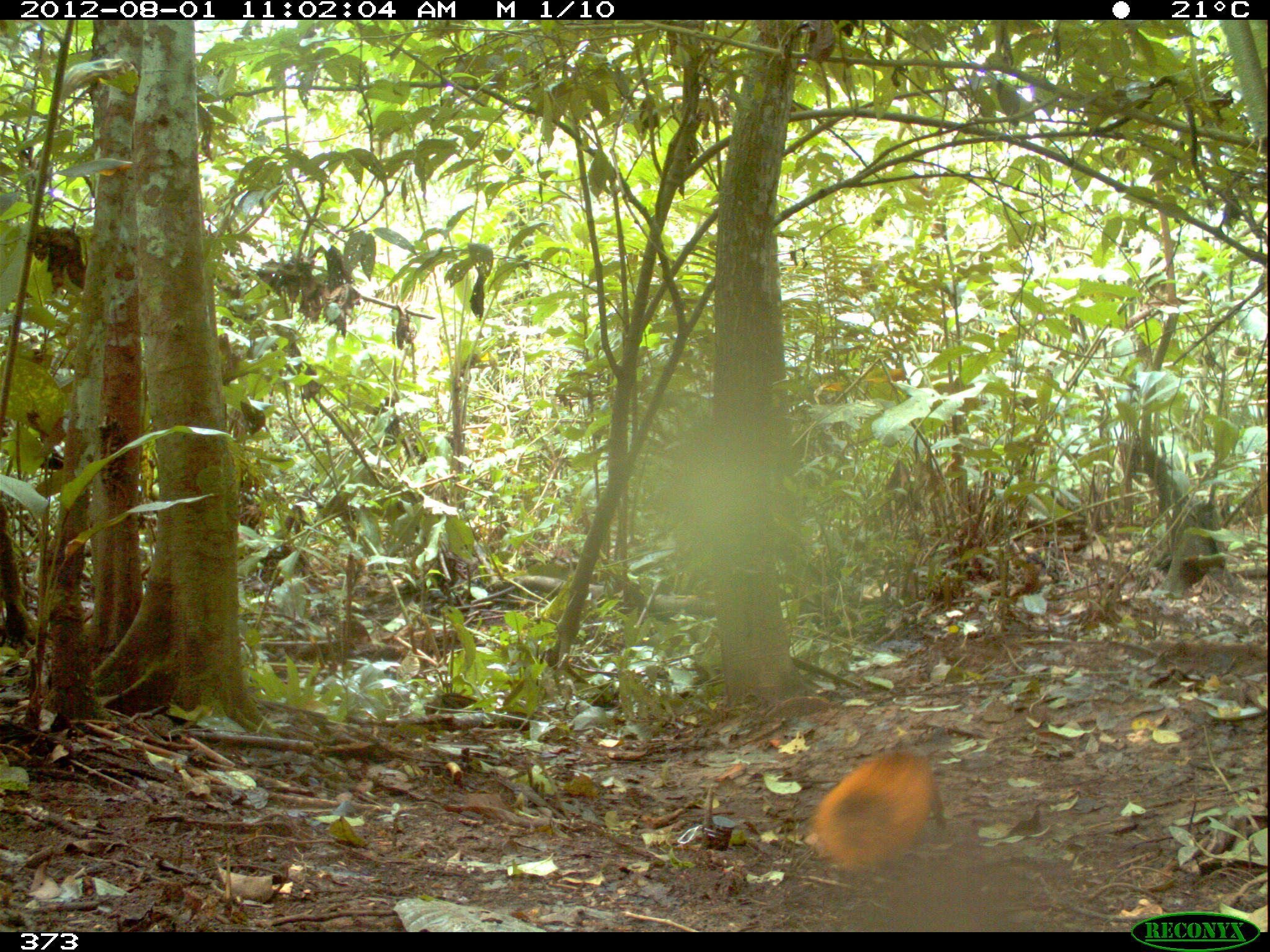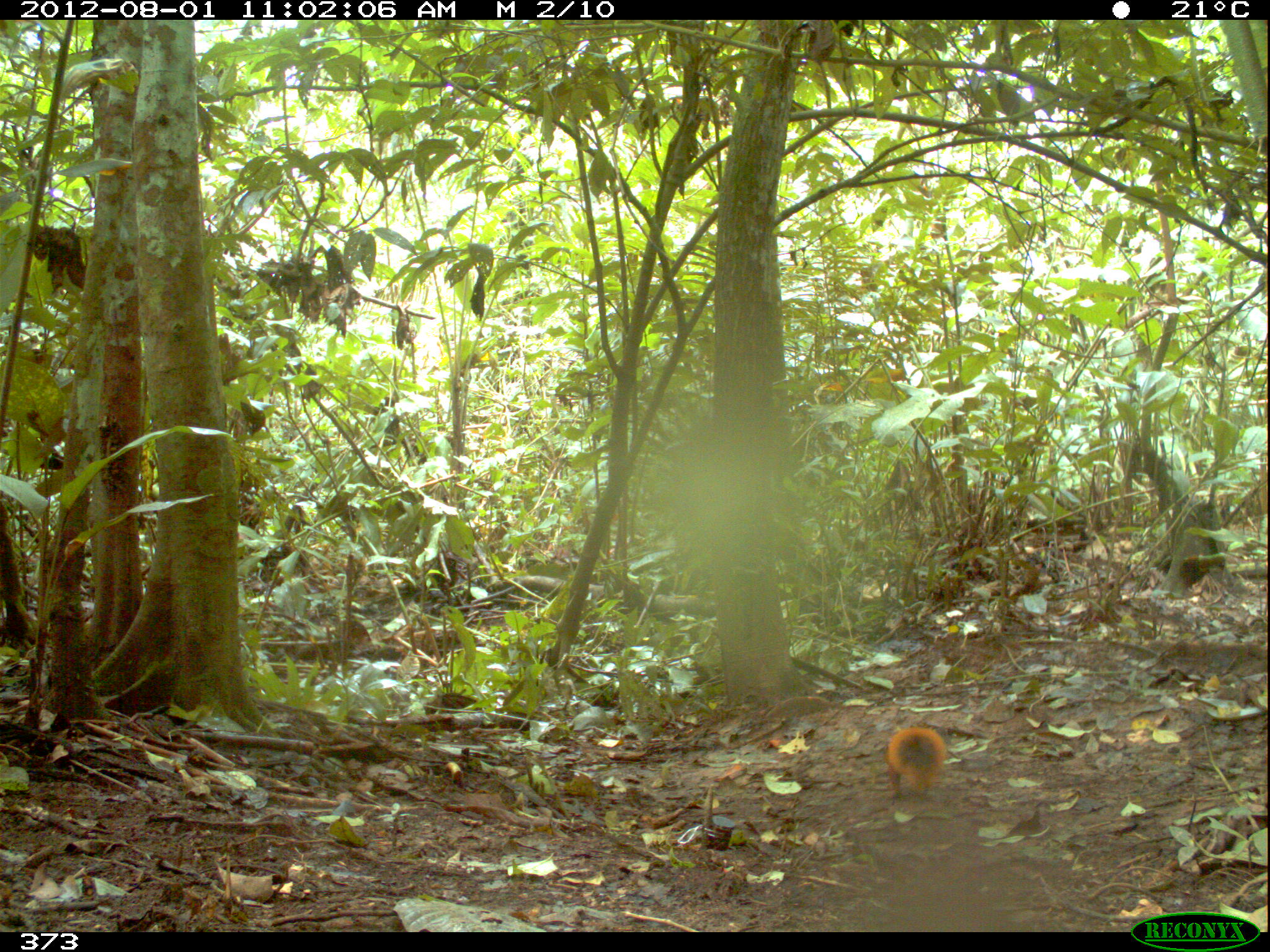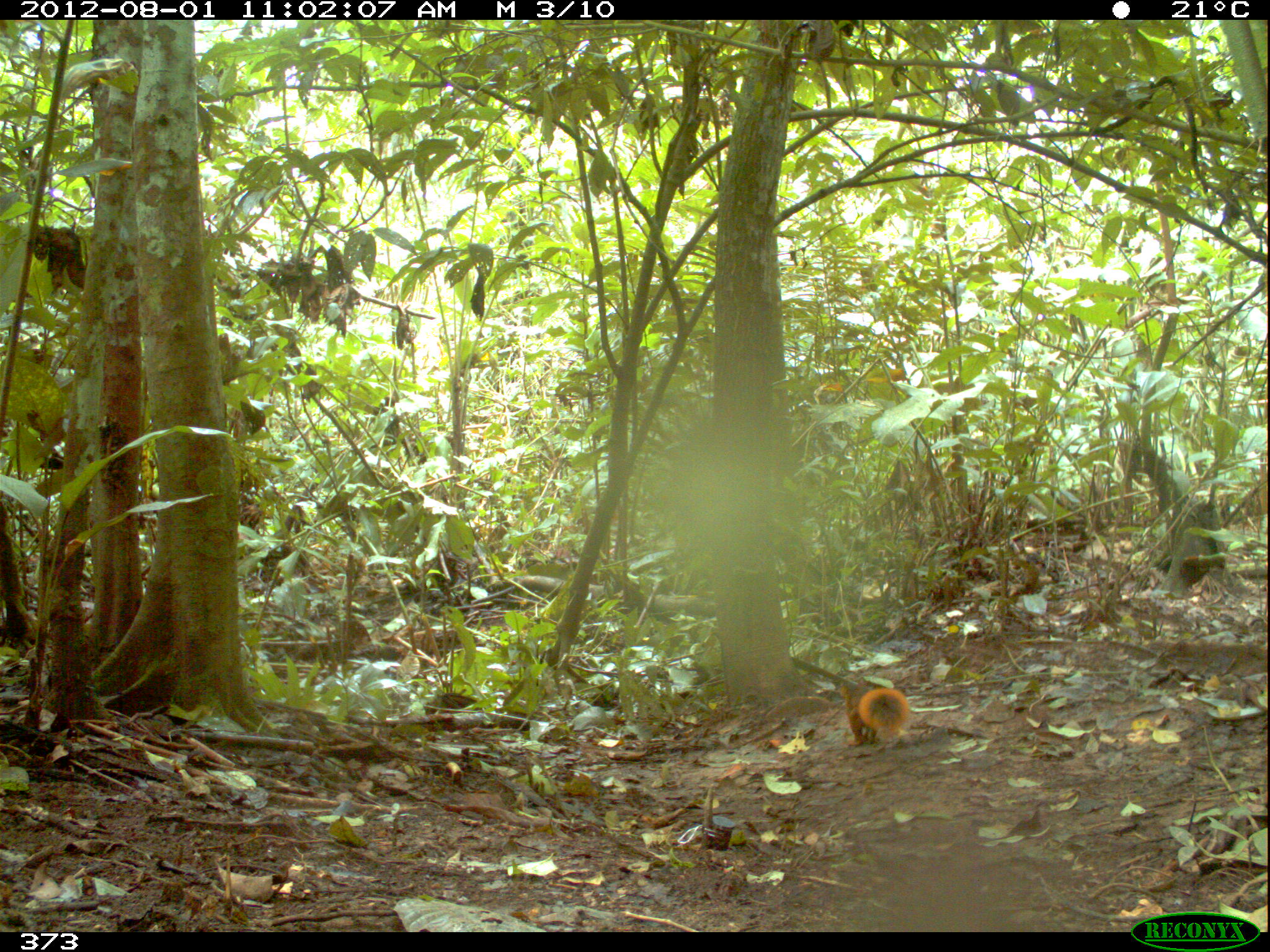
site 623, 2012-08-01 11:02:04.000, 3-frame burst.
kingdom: Animalia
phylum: Chordata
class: Mammalia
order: Rodentia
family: Sciuridae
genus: Sciurus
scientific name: Sciurus spadiceus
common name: southern amazon red squirrel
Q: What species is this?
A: Sciurus spadiceus (southern amazon red squirrel).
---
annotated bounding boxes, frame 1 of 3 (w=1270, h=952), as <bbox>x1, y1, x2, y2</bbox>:
sciurus spadiceus: <bbox>809, 748, 947, 876</bbox>